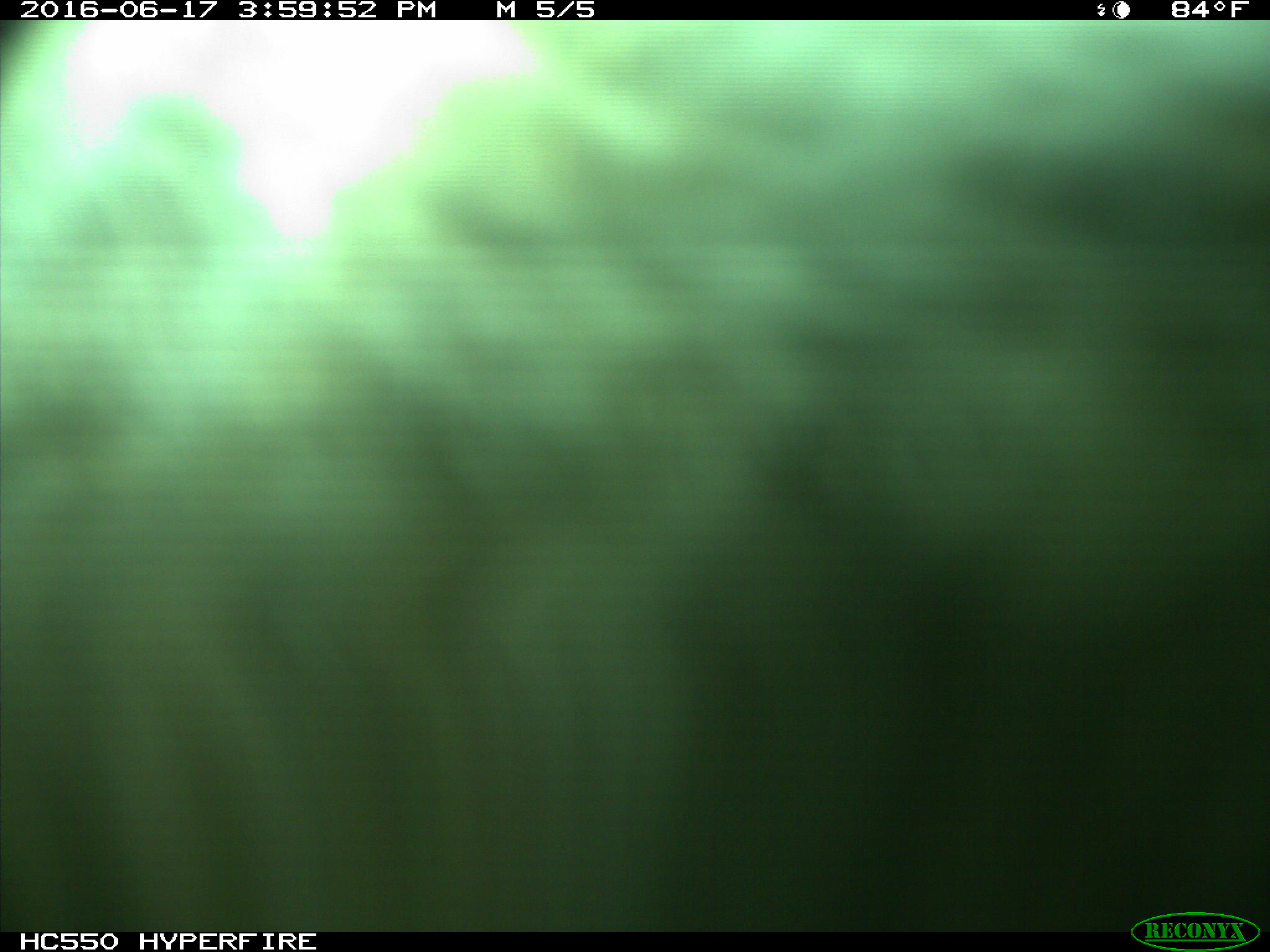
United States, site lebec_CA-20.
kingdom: Animalia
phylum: Chordata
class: Mammalia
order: Artiodactyla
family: Bovidae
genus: Bos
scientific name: Bos taurus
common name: domestic cow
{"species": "Bos taurus (domestic cow)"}